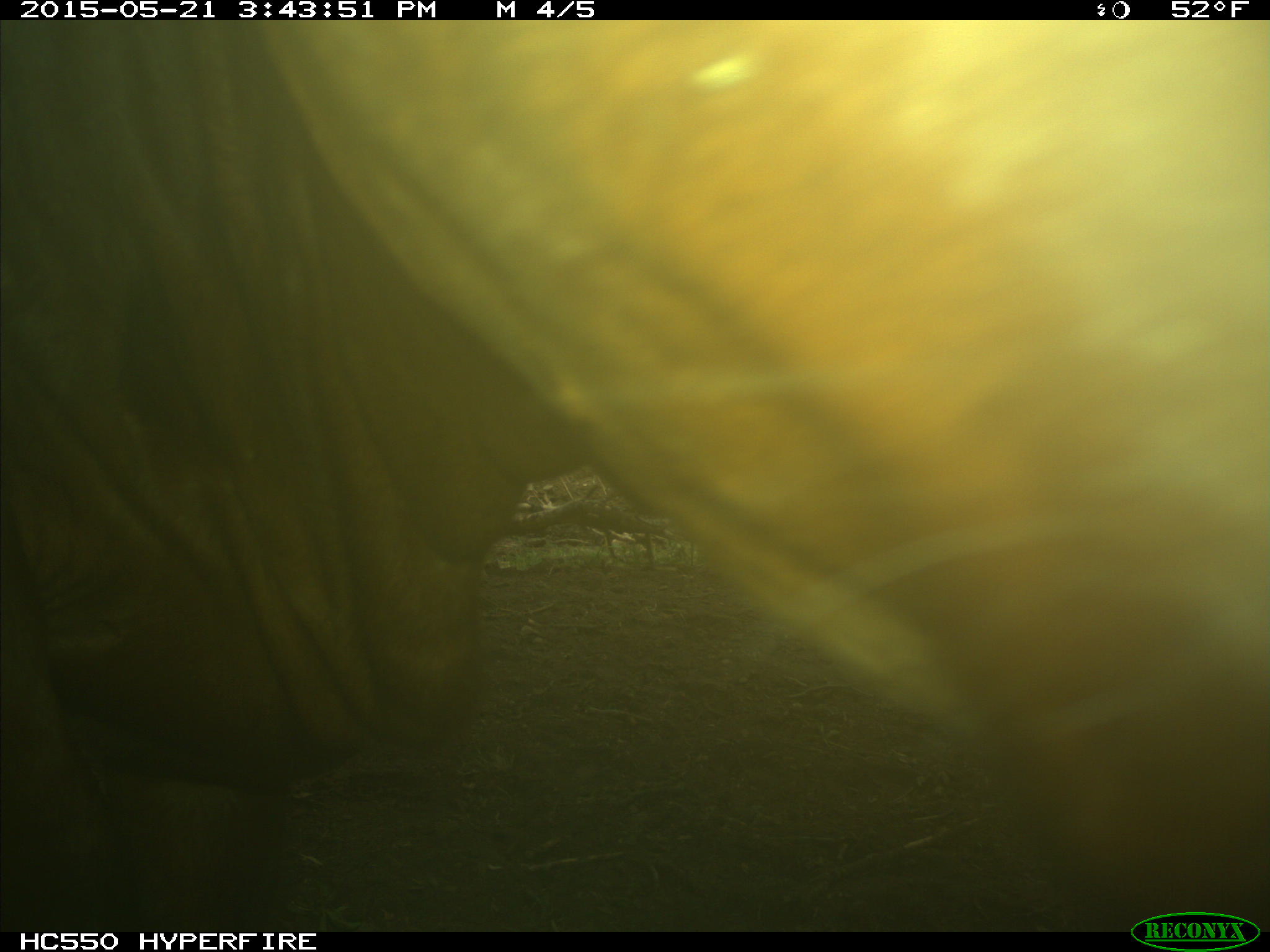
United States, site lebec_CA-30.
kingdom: Animalia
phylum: Chordata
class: Mammalia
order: Artiodactyla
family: Bovidae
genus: Bos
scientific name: Bos taurus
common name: domestic cow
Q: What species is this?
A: Bos taurus (domestic cow).